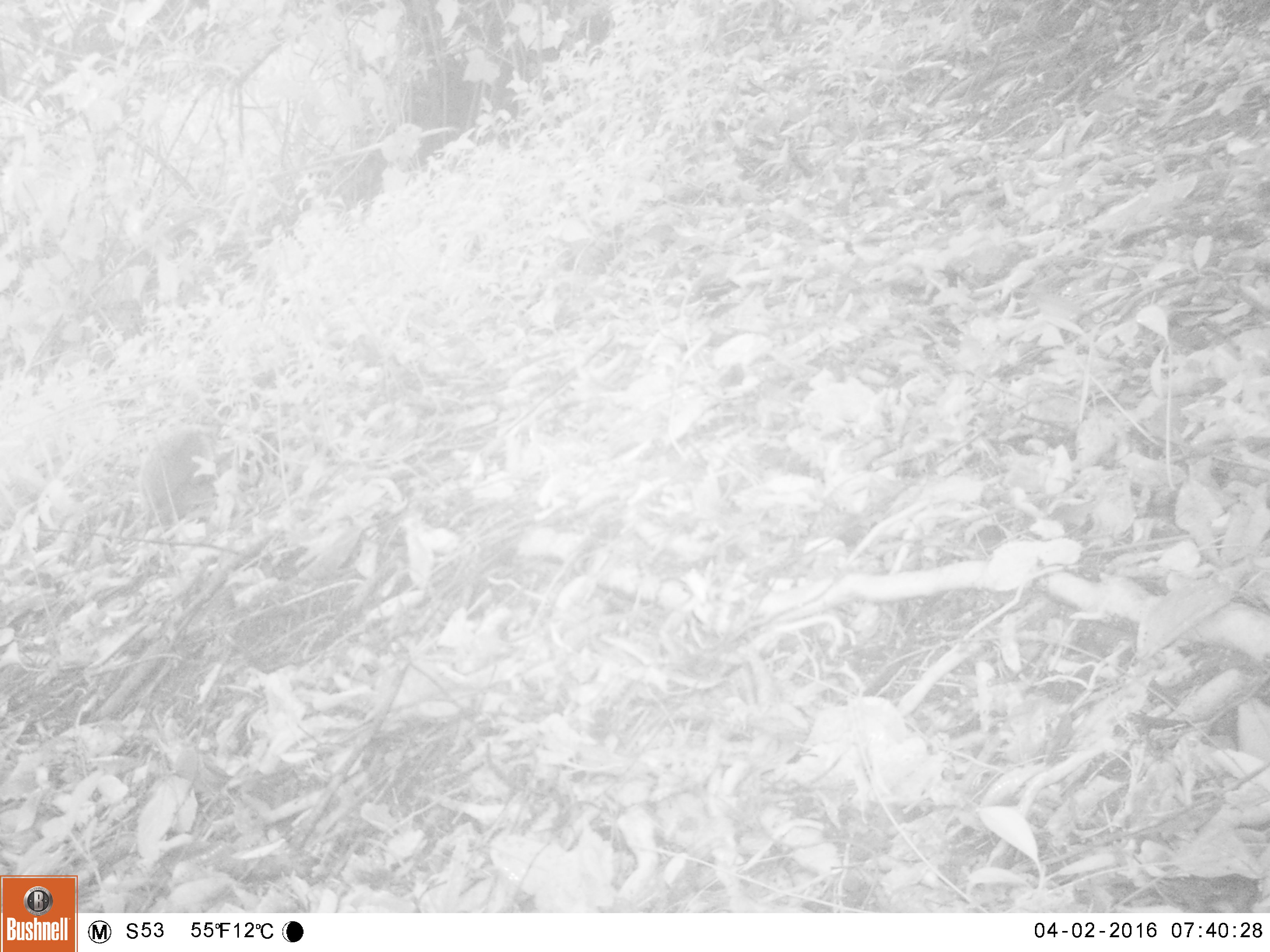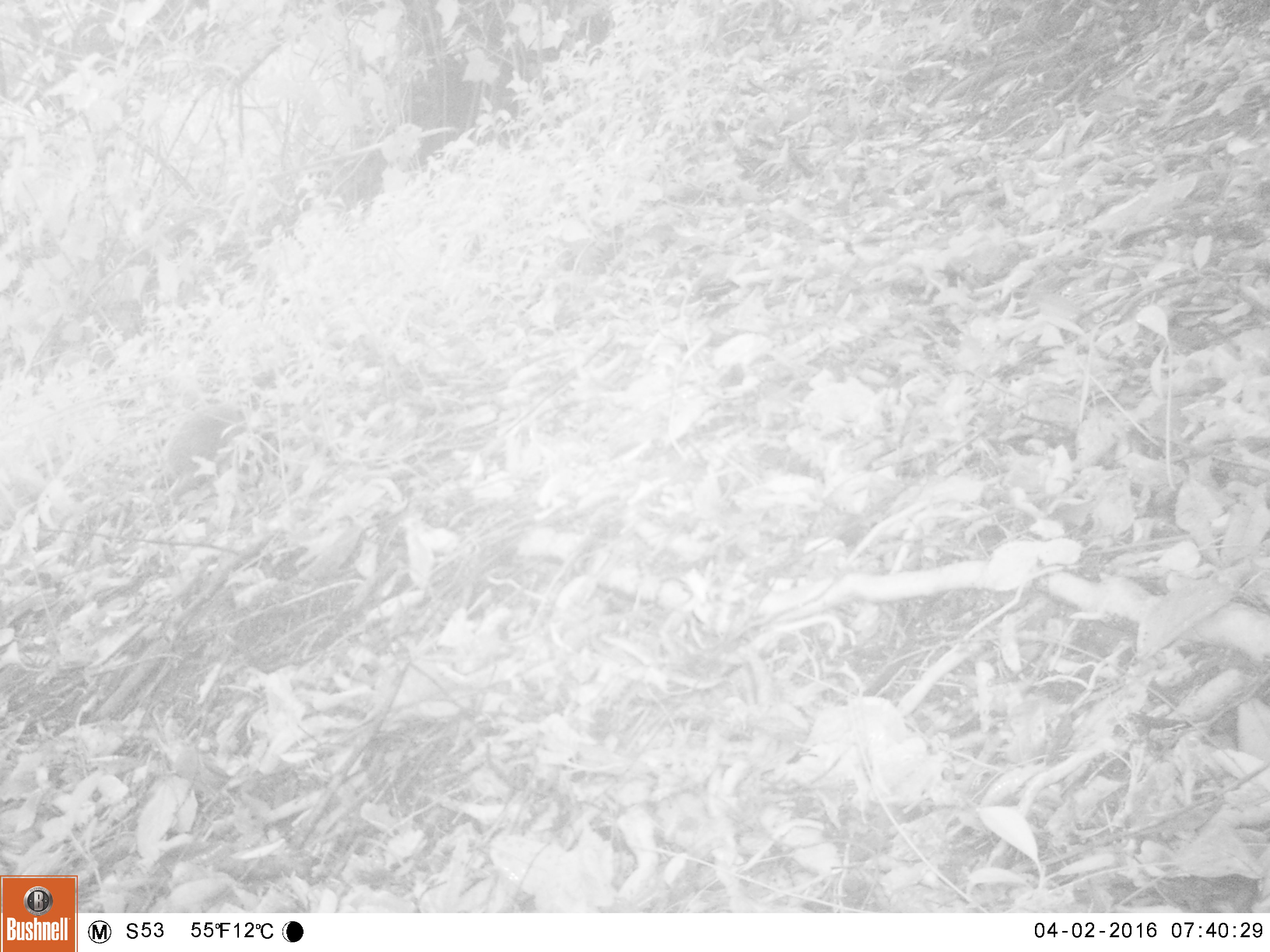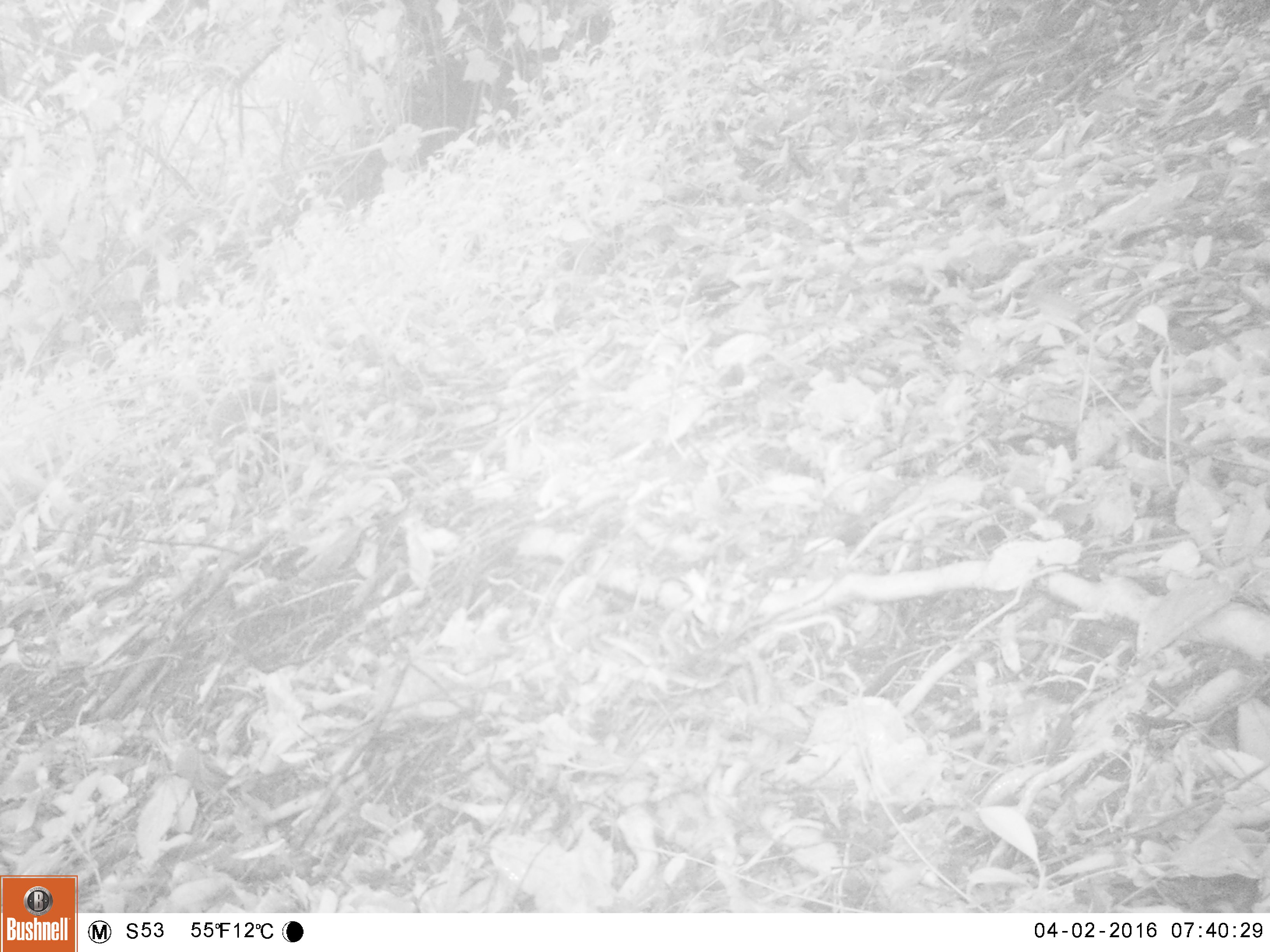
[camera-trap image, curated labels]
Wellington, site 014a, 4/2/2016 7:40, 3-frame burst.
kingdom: Animalia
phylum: Chordata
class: Mammalia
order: Eulipotyphla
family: Erinaceidae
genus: Erinaceus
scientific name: Erinaceus europaeus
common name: hedgehog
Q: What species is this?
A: Hedgehog (Erinaceus europaeus).